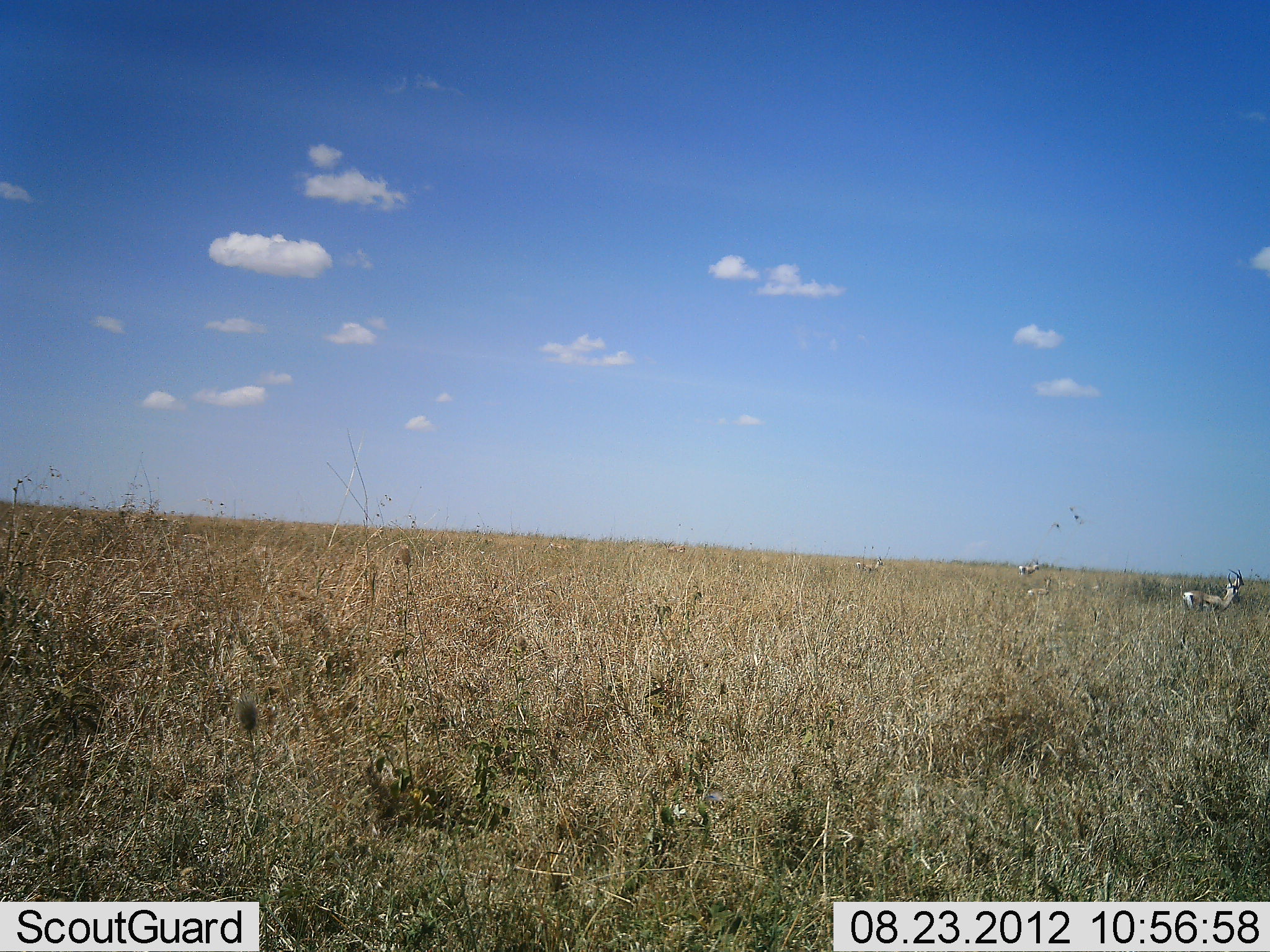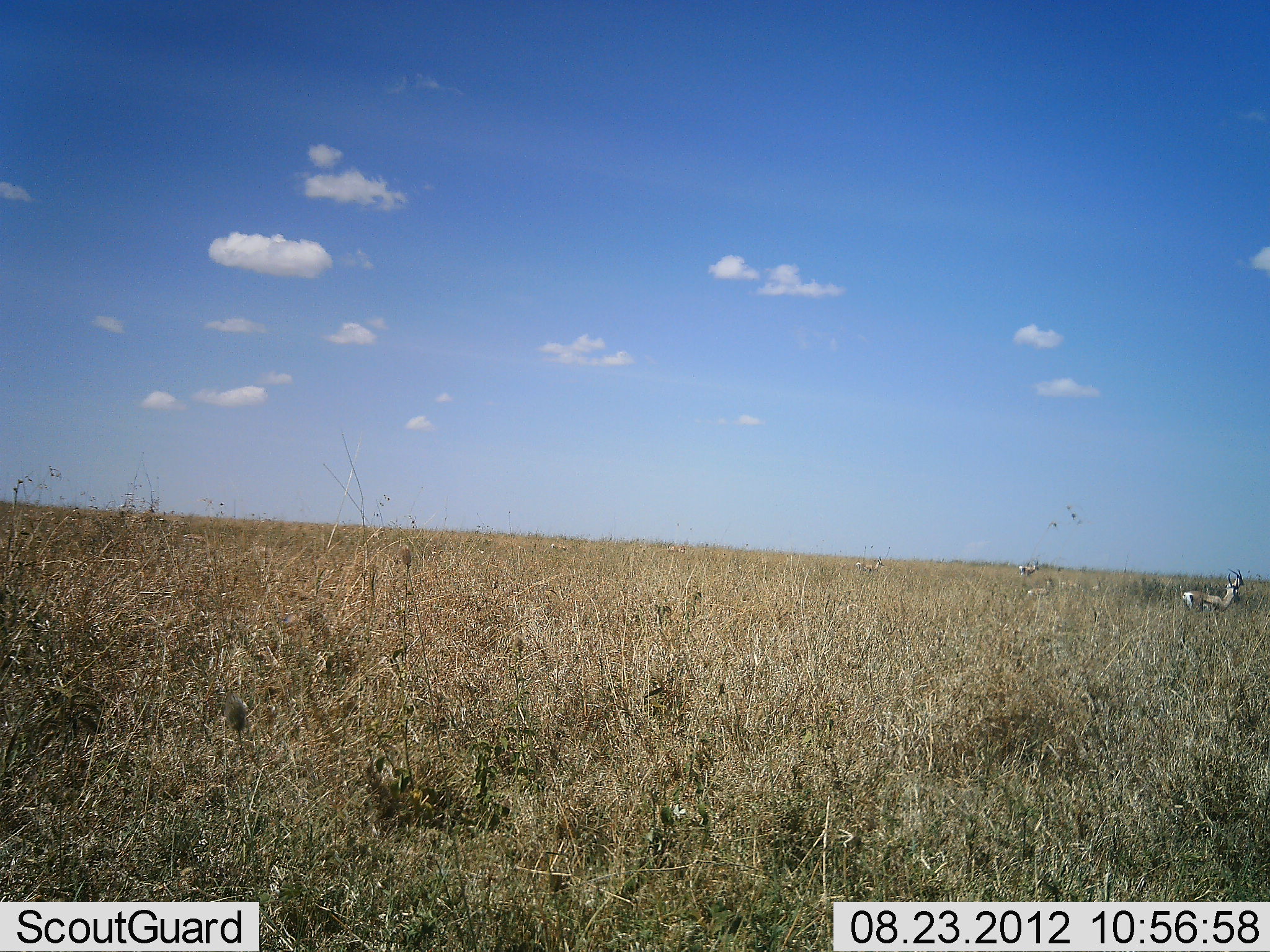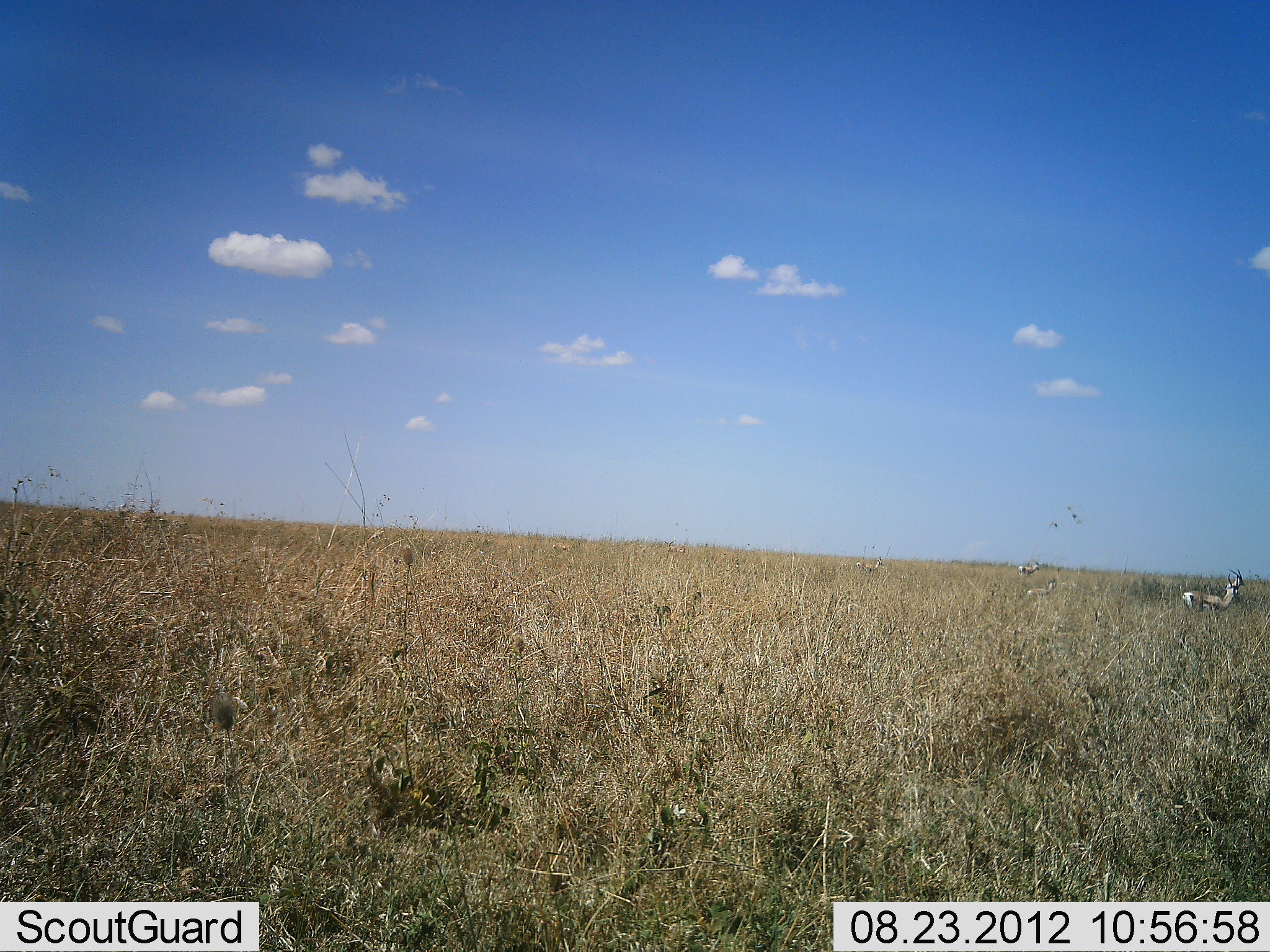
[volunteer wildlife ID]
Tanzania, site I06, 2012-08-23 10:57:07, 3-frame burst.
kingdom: Animalia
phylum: Chordata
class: Mammalia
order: Artiodactyla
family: Bovidae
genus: Eudorcas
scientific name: Eudorcas thomsonii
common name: thomson's gazelle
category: gazellethomsons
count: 3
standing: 100%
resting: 10%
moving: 0%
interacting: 0%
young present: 0%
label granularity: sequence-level